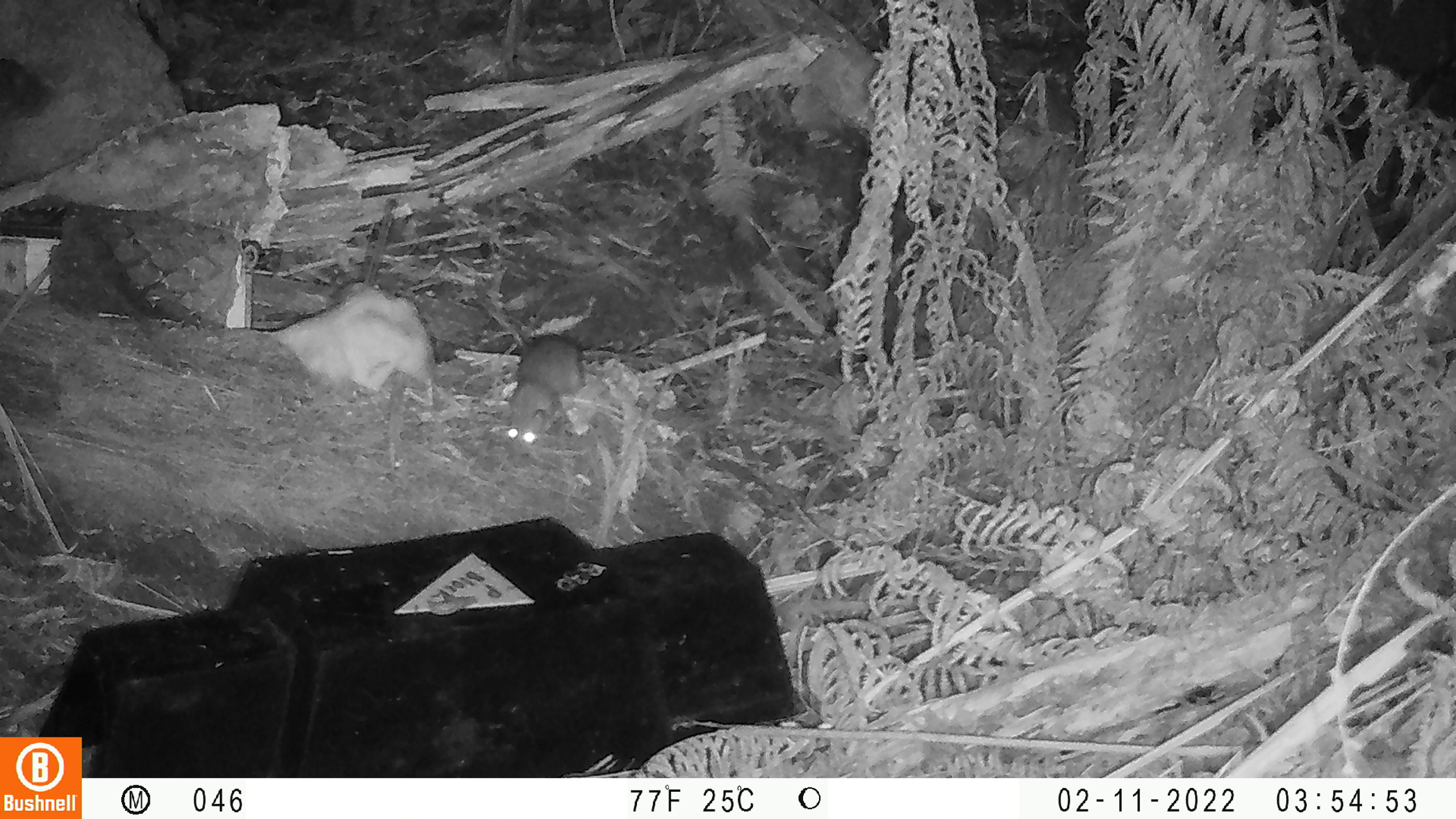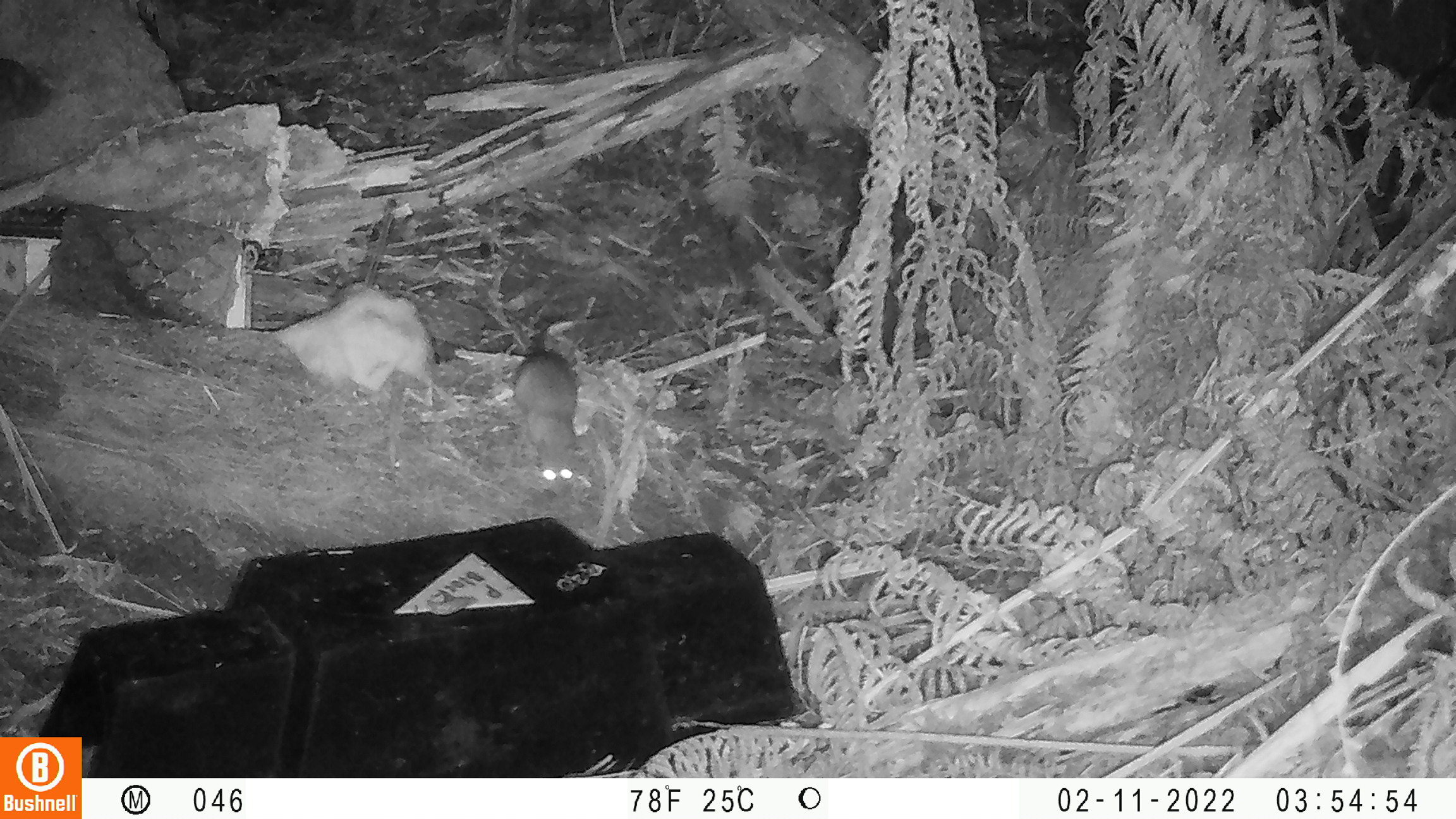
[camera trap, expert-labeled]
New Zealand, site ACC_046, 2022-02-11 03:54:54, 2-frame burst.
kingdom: Animalia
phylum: Chordata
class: Mammalia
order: Rodentia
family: Muridae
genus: Rattus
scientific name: Rattus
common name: rat